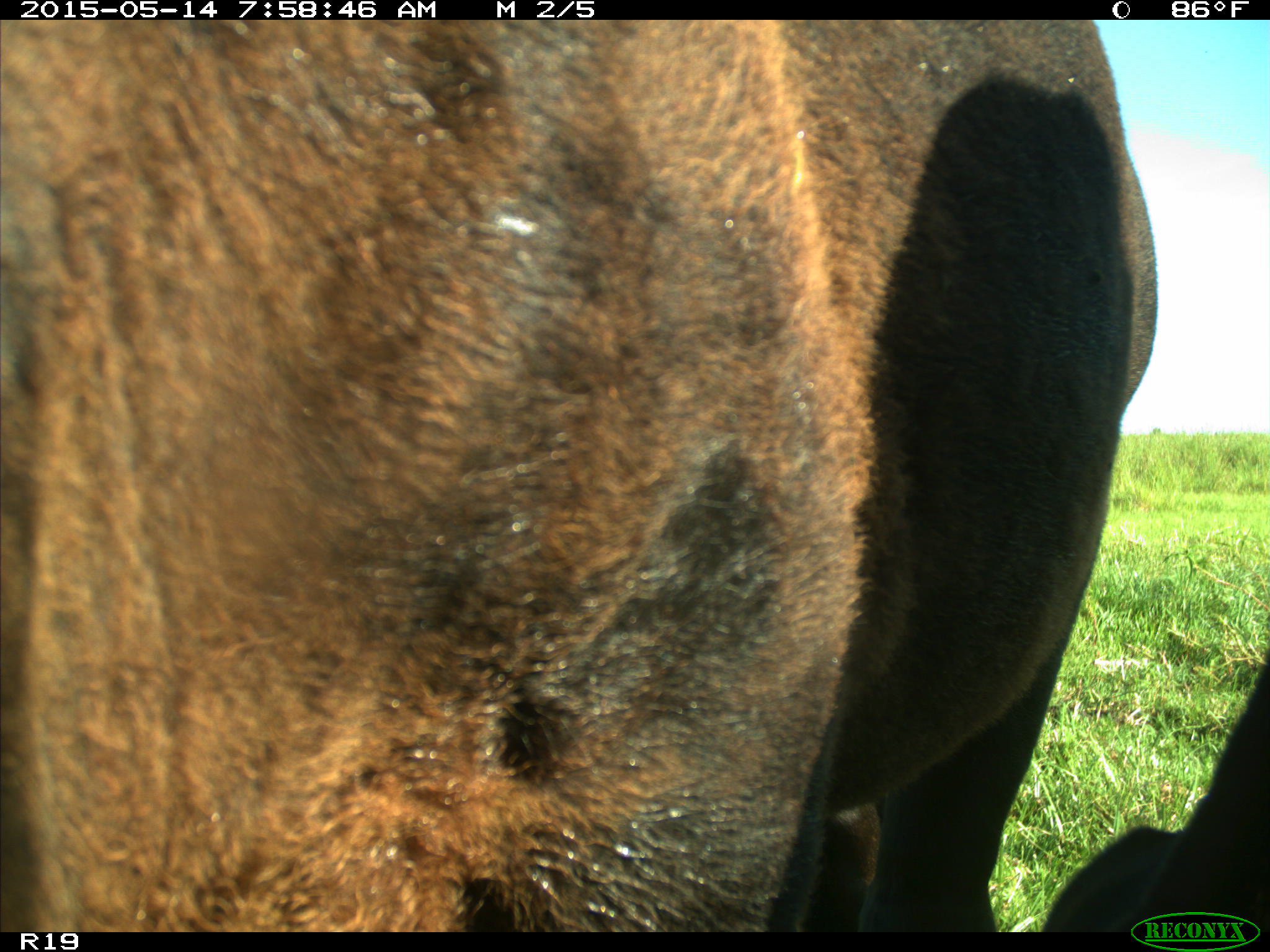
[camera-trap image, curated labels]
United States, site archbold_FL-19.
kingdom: Animalia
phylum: Chordata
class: Mammalia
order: Artiodactyla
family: Bovidae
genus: Bos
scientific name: Bos taurus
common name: domestic cow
Bos taurus (domestic cow).